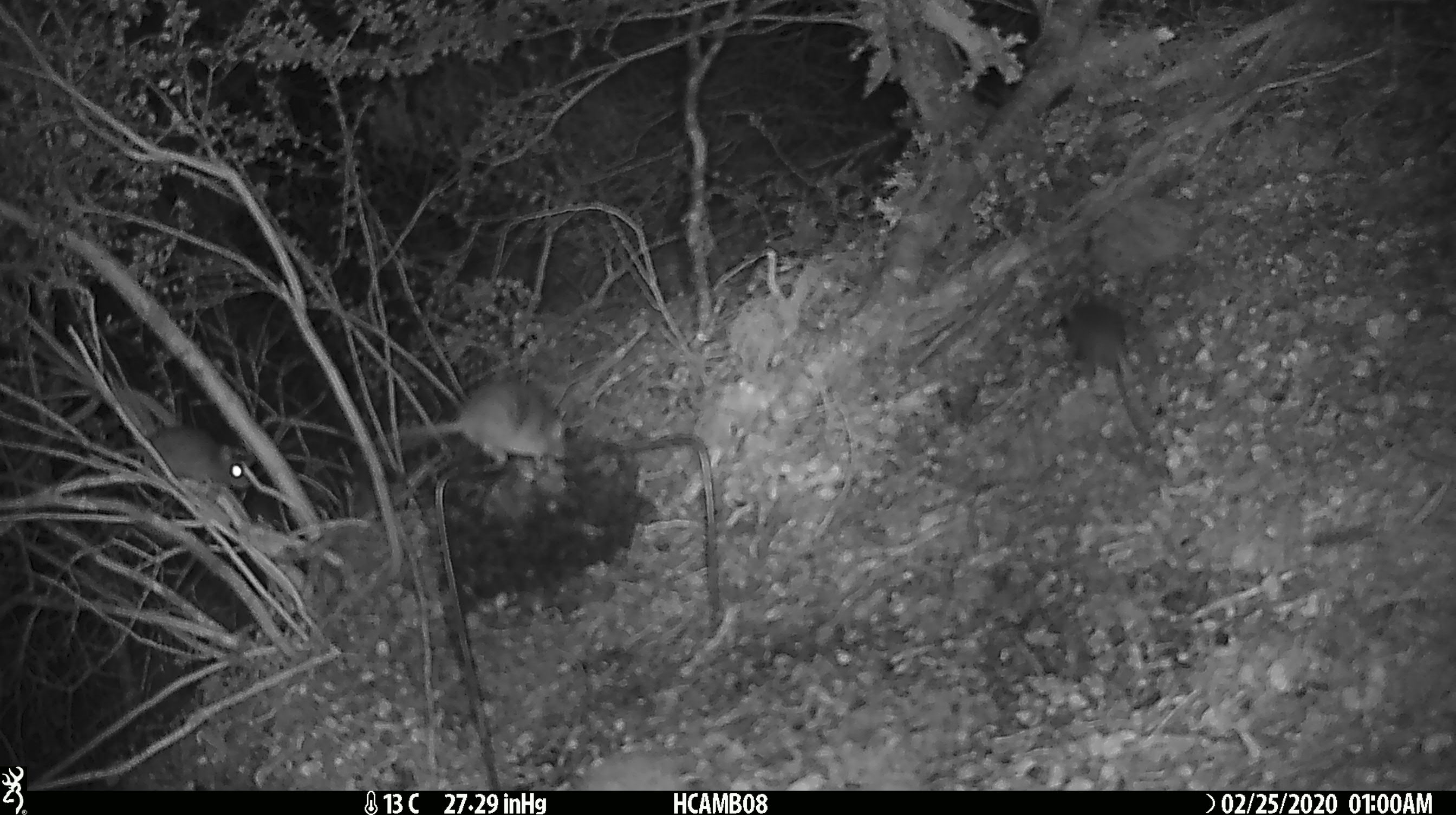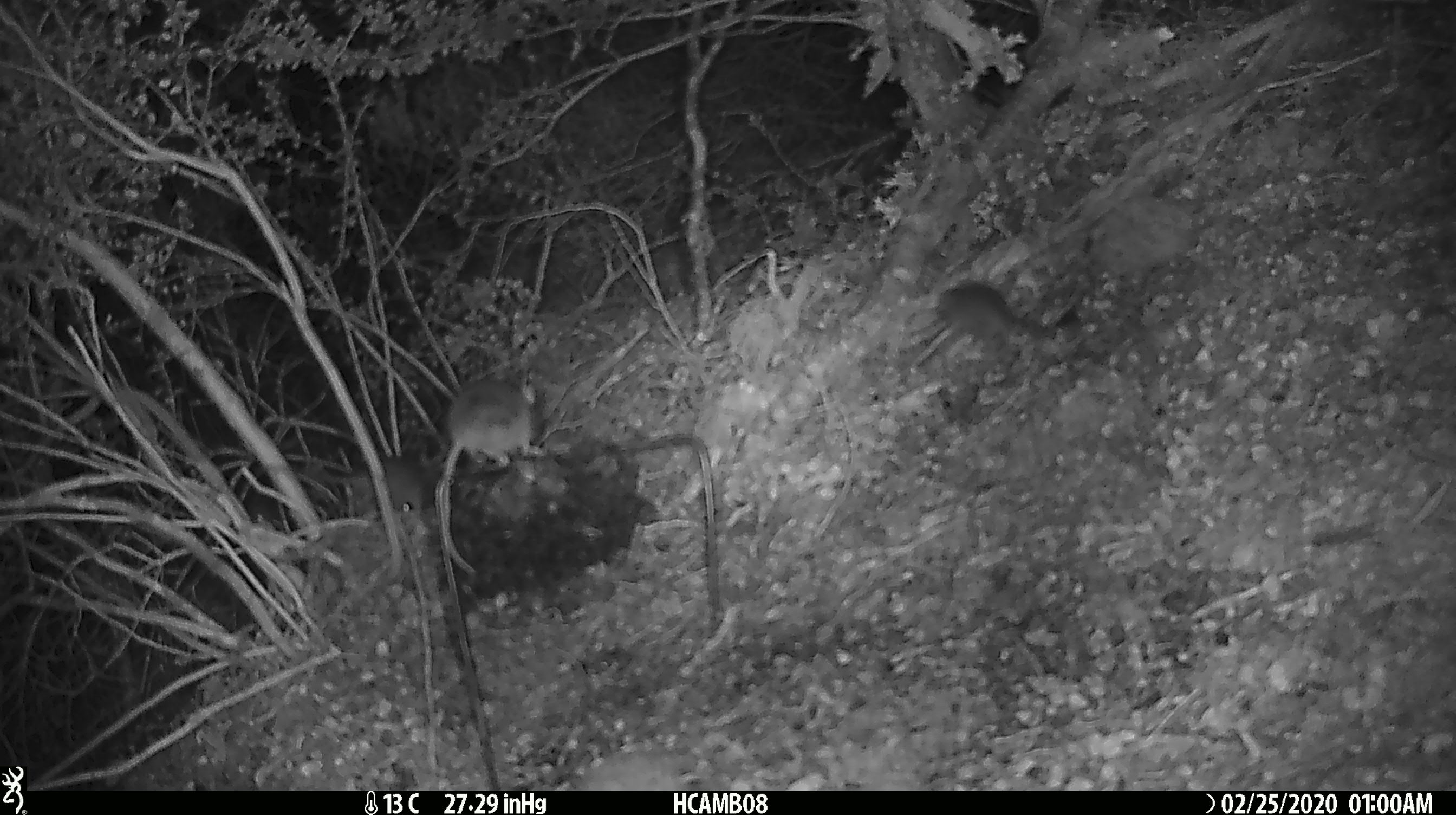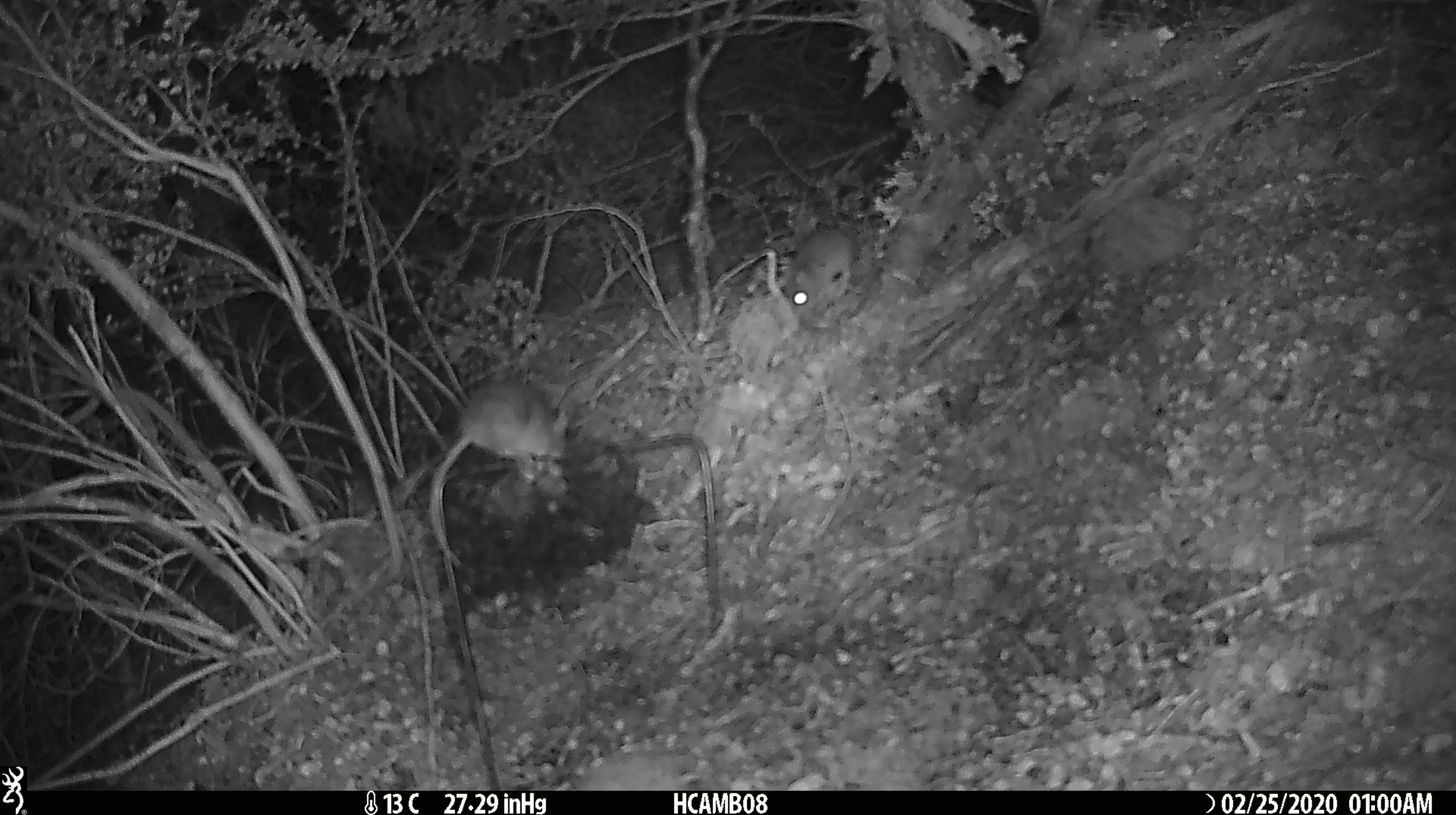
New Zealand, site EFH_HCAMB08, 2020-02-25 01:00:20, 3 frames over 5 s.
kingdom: Animalia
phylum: Chordata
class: Mammalia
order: Rodentia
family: Muridae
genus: Mus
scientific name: Mus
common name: mouse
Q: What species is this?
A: Mouse (Mus).